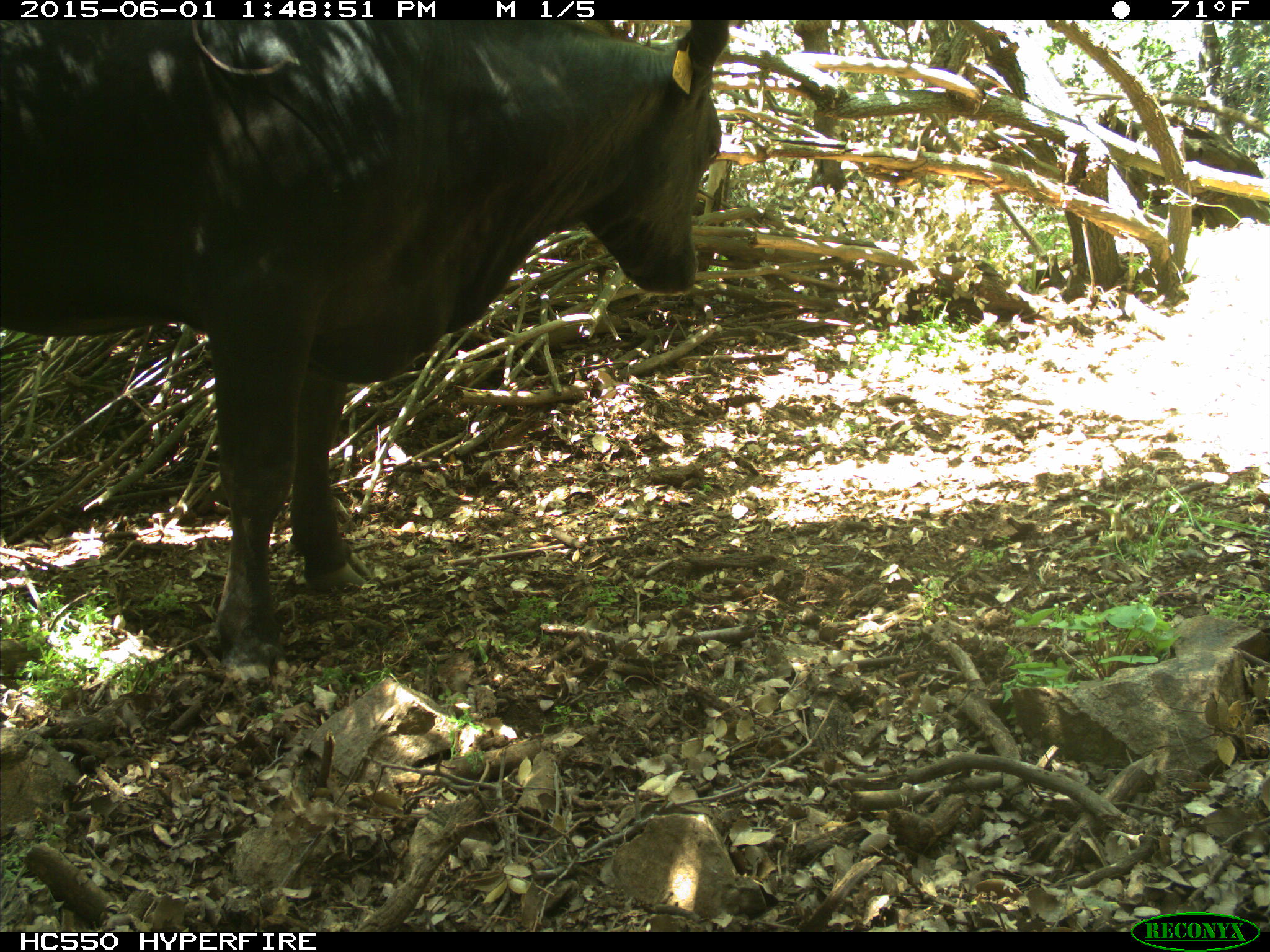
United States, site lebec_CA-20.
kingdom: Animalia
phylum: Chordata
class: Mammalia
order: Artiodactyla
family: Bovidae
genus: Bos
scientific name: Bos taurus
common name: domestic cow